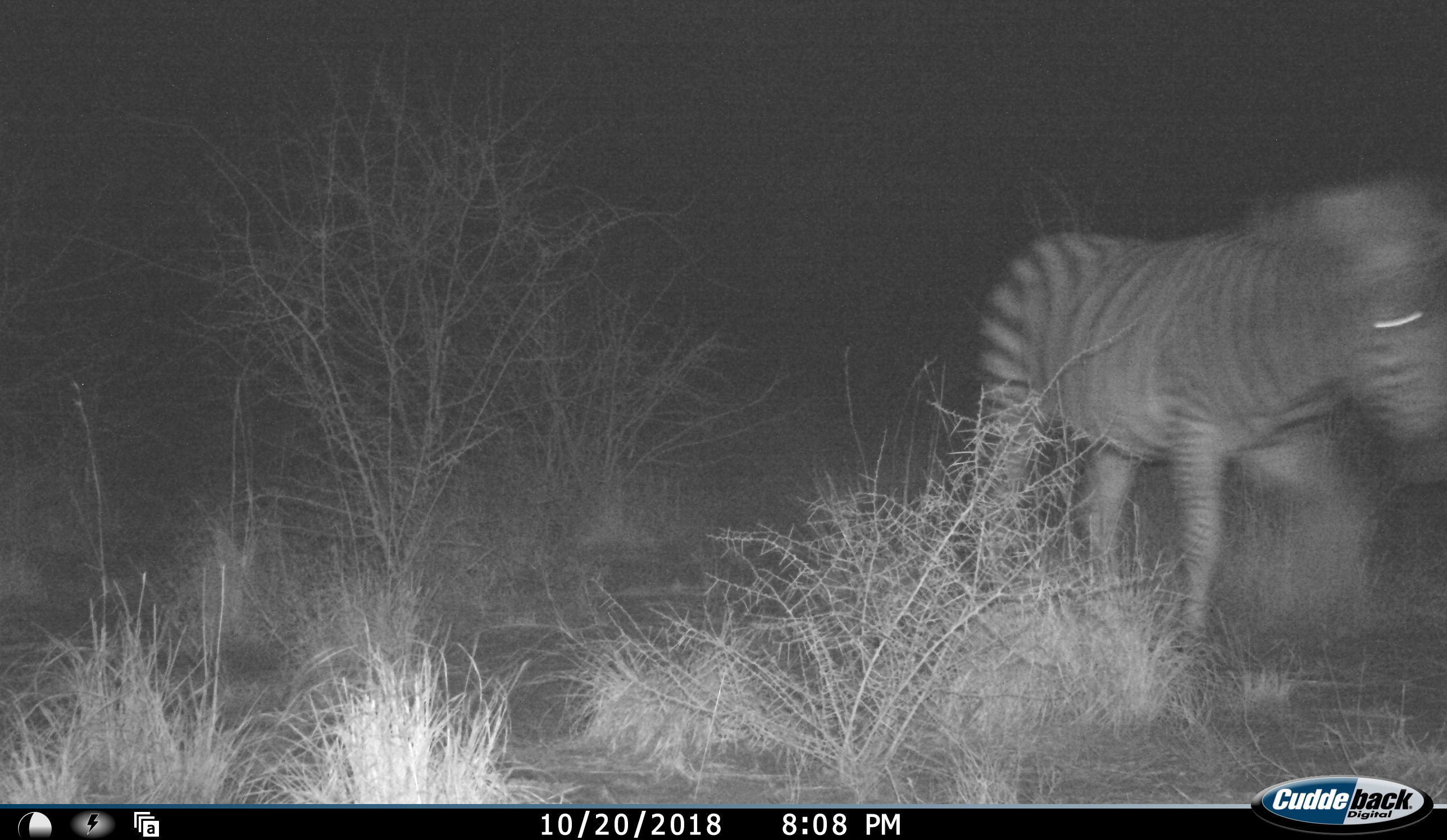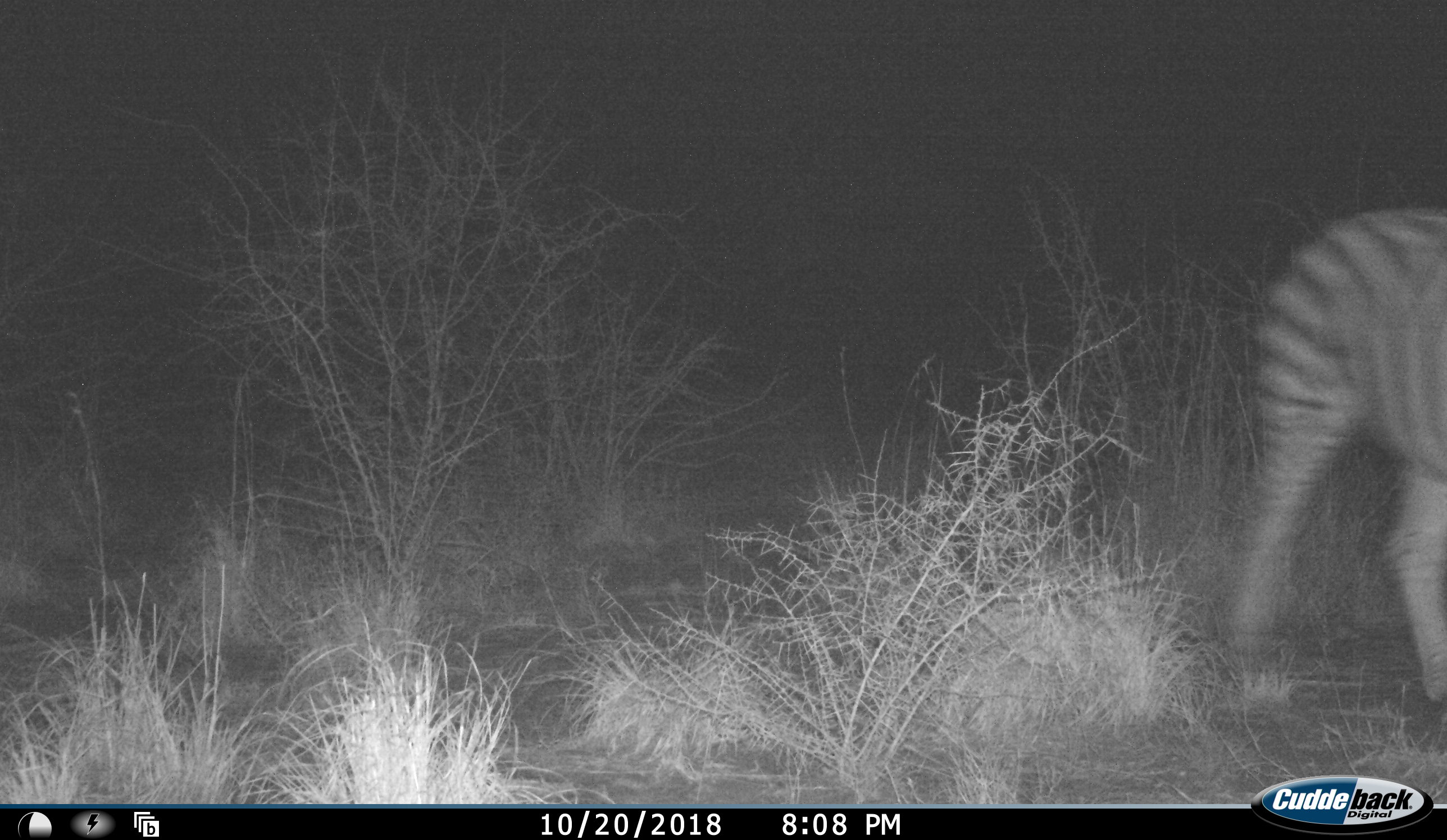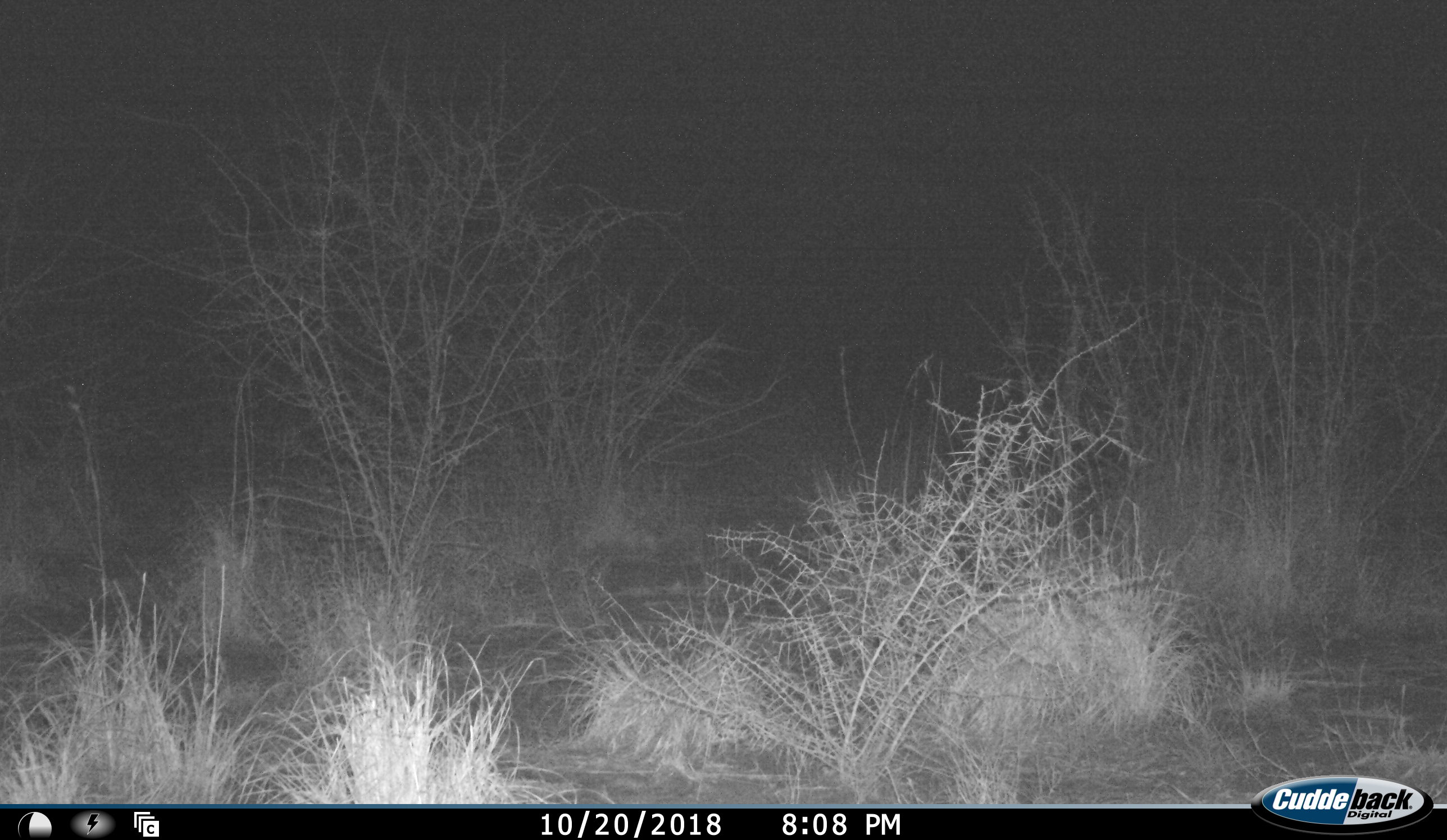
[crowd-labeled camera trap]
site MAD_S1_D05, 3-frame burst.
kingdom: Animalia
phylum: Chordata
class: Mammalia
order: Perissodactyla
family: Equidae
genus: Equus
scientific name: Equus quagga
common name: plains zebra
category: zebraplains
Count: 1.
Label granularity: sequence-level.